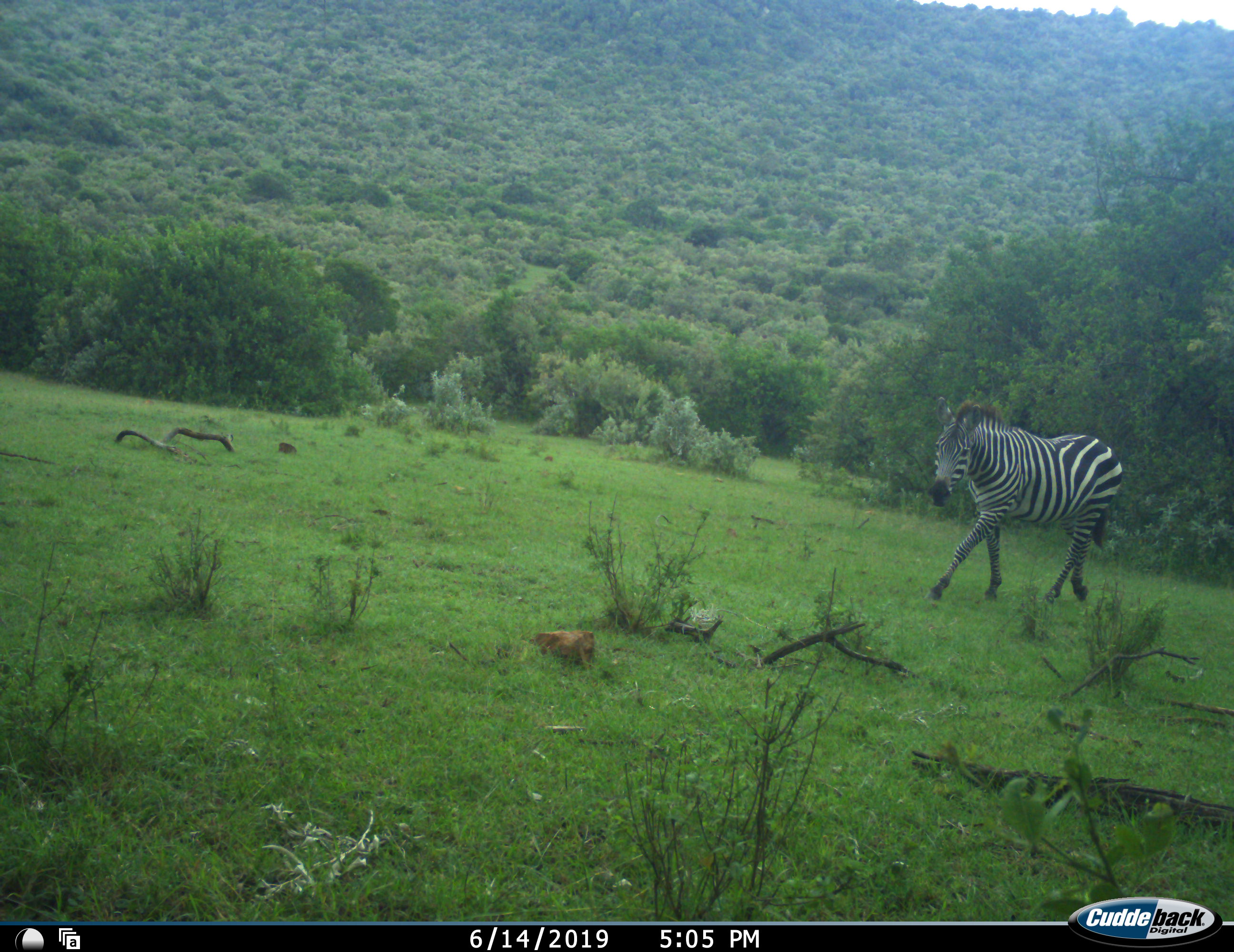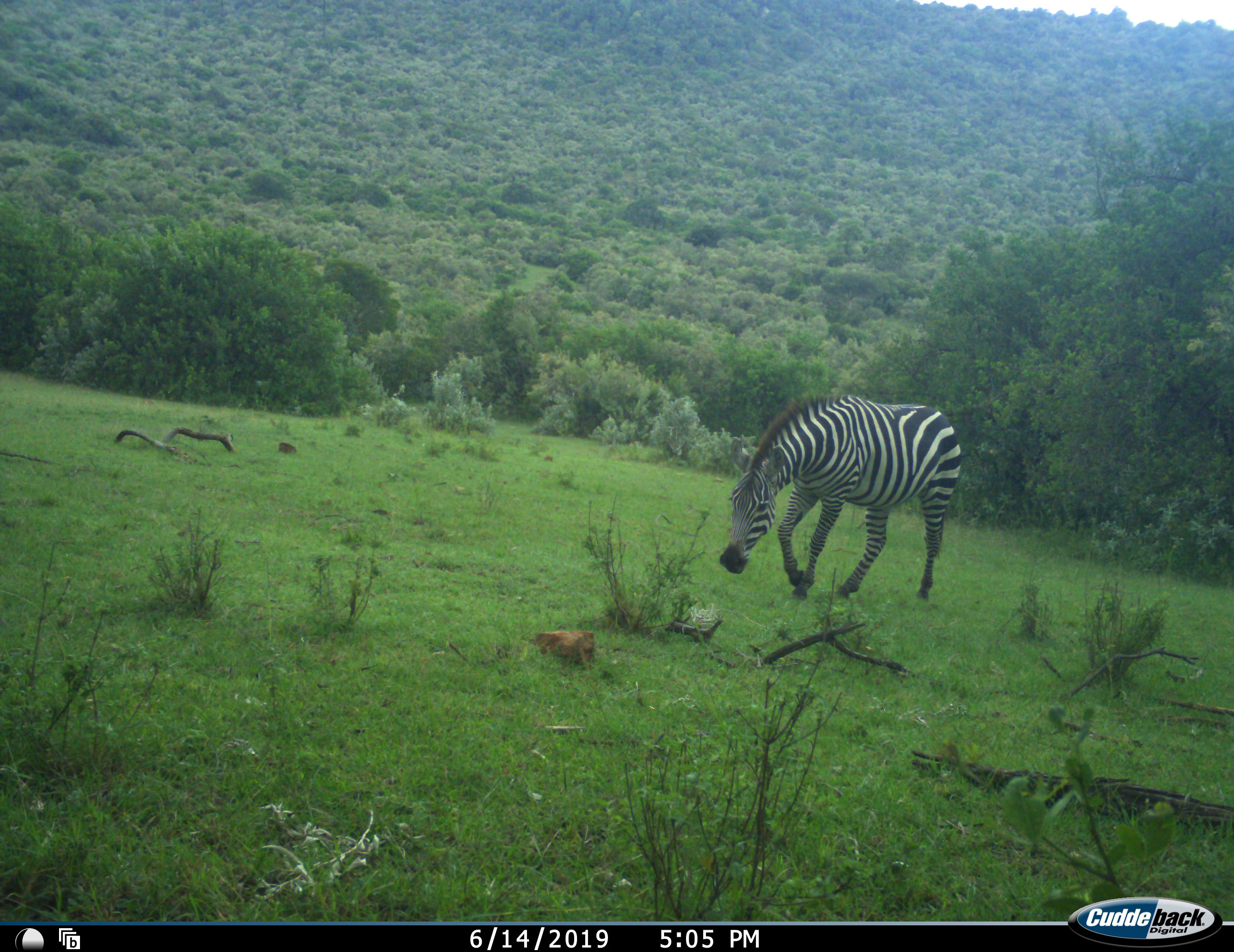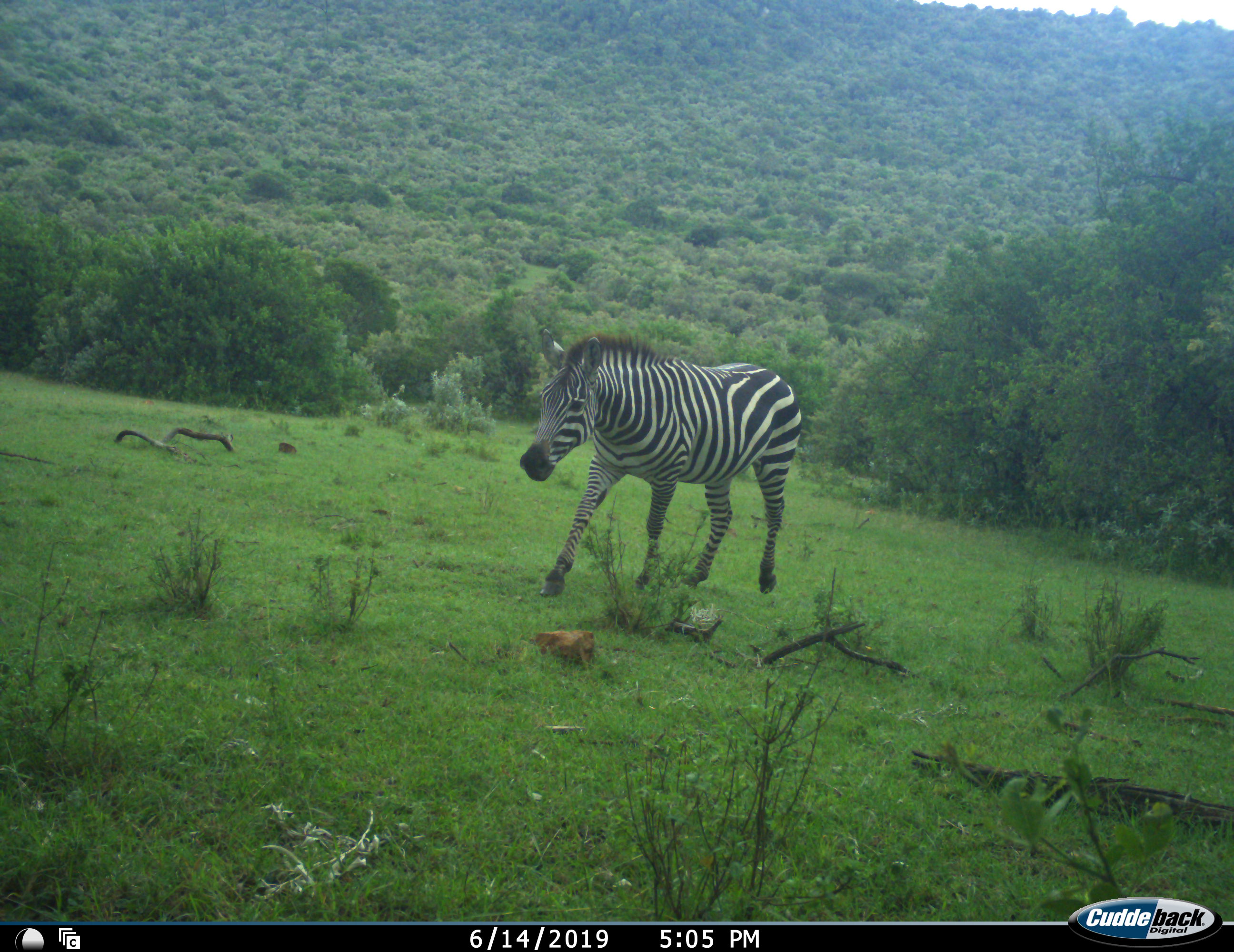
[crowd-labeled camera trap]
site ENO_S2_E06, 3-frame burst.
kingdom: Animalia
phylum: Chordata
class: Mammalia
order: Perissodactyla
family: Equidae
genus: Equus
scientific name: Equus quagga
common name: plains zebra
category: zebraplains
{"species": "zebraplains (plains zebra) (Equus quagga)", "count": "1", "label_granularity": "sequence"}